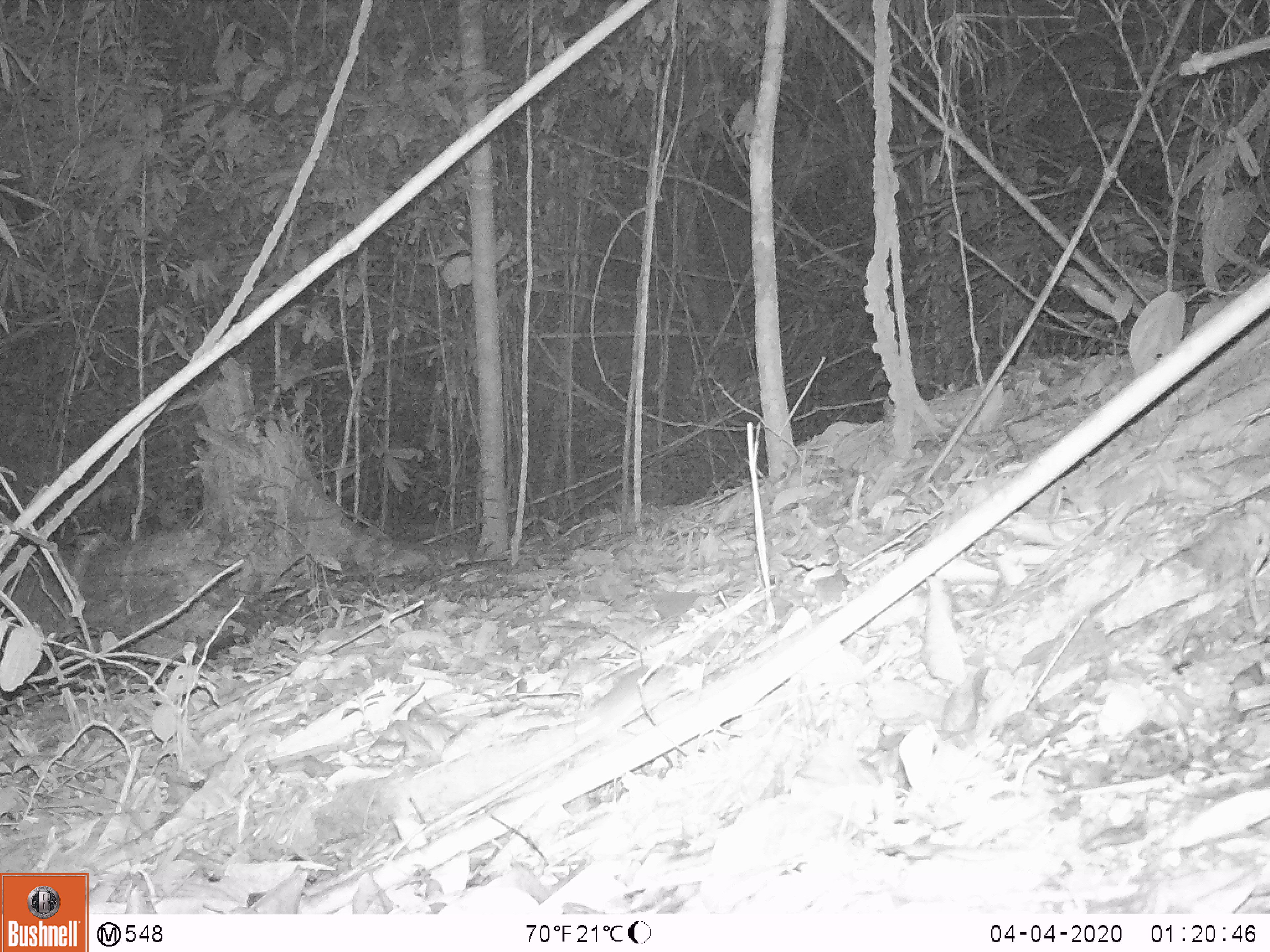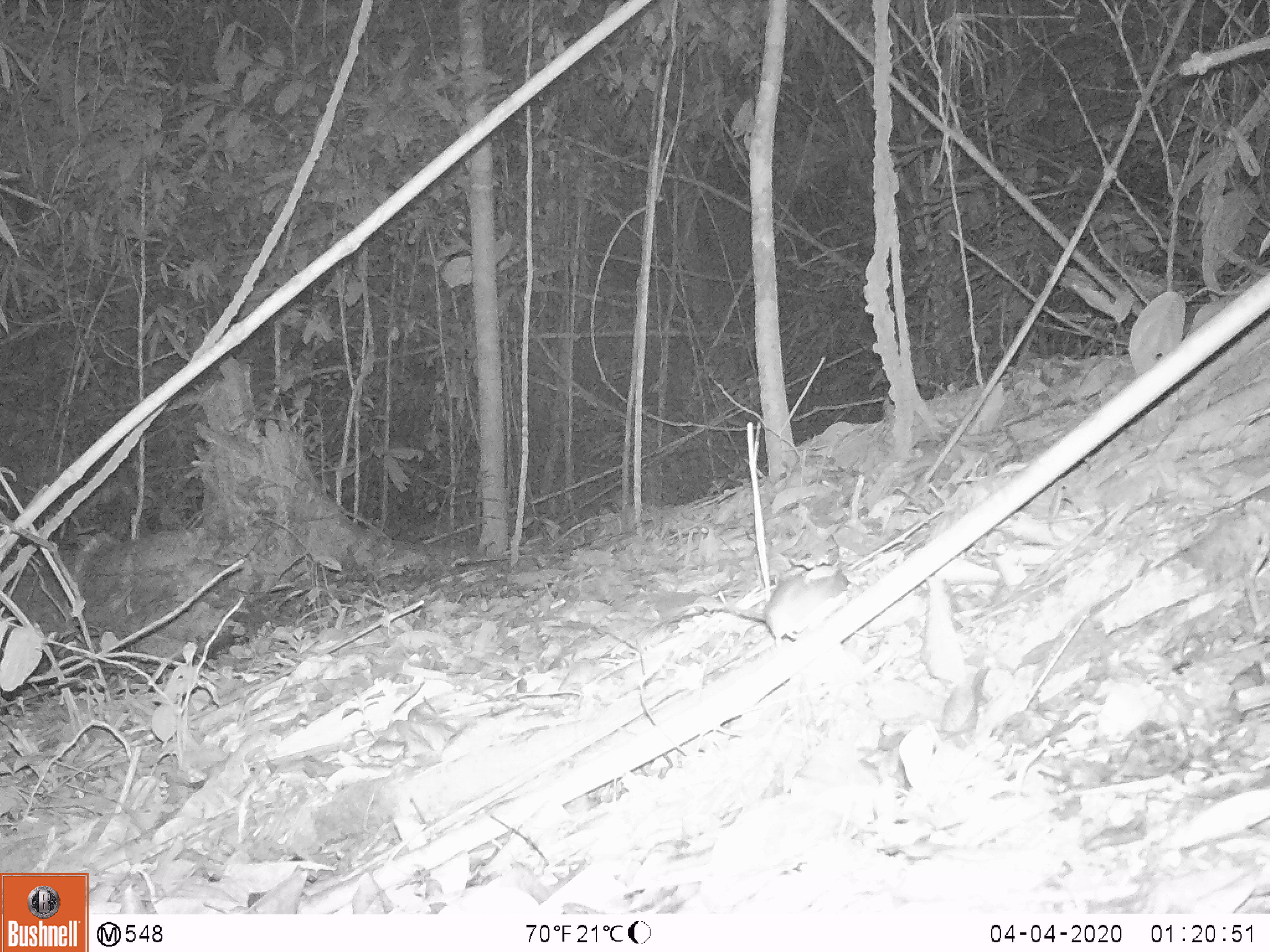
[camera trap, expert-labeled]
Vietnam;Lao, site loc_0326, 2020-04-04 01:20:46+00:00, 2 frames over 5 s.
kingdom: Animalia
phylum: Chordata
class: Mammalia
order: Rodentia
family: Muridae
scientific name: Muridae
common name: old-world mice and rats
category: unidentified murid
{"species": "unidentified murid (old-world mice and rats) (Muridae)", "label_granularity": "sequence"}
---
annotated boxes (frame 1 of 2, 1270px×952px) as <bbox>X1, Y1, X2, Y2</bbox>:
unidentified murid: <bbox>575, 665, 674, 740</bbox>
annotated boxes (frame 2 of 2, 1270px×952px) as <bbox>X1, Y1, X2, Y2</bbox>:
unidentified murid: <bbox>675, 566, 852, 646</bbox>